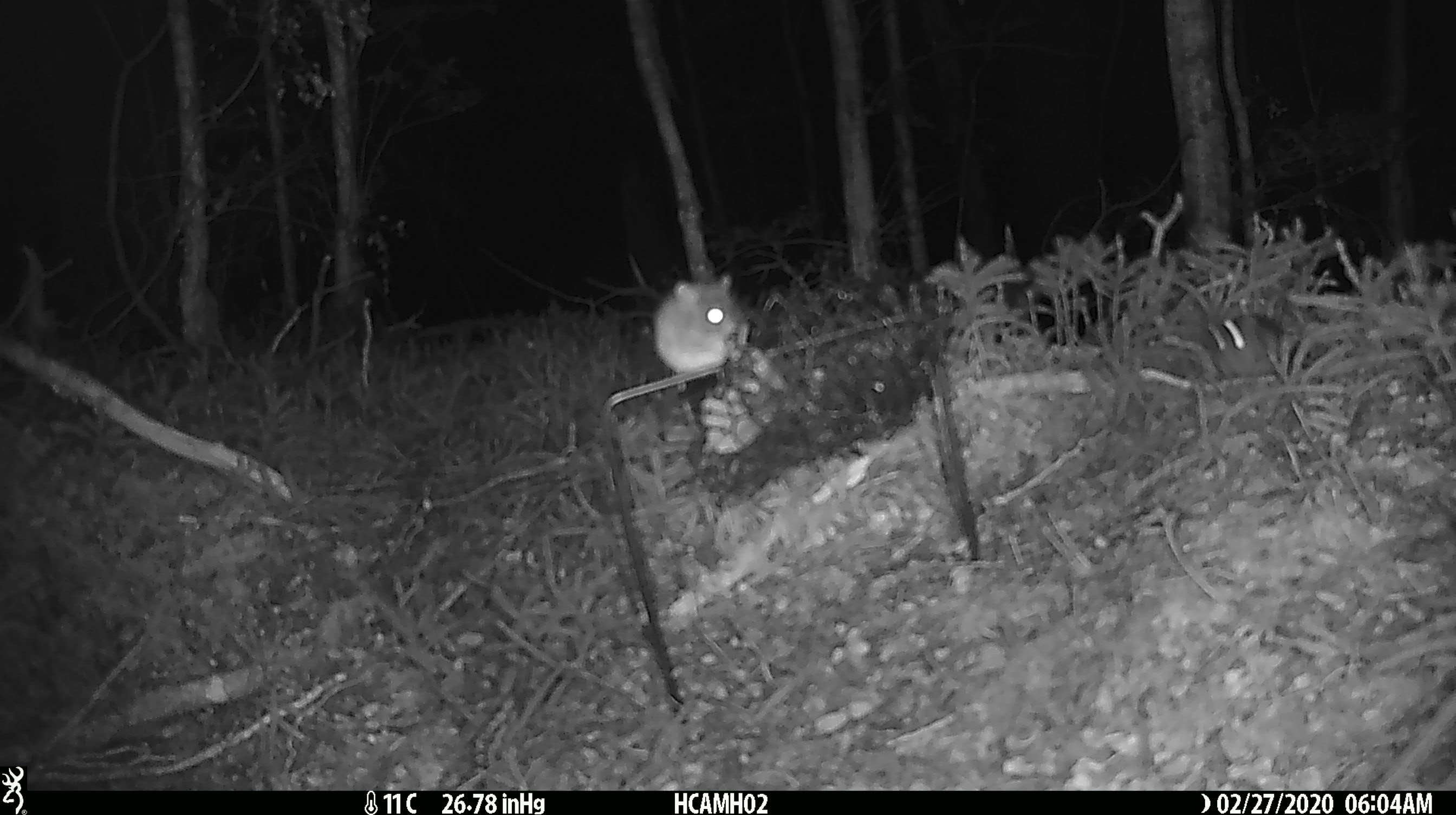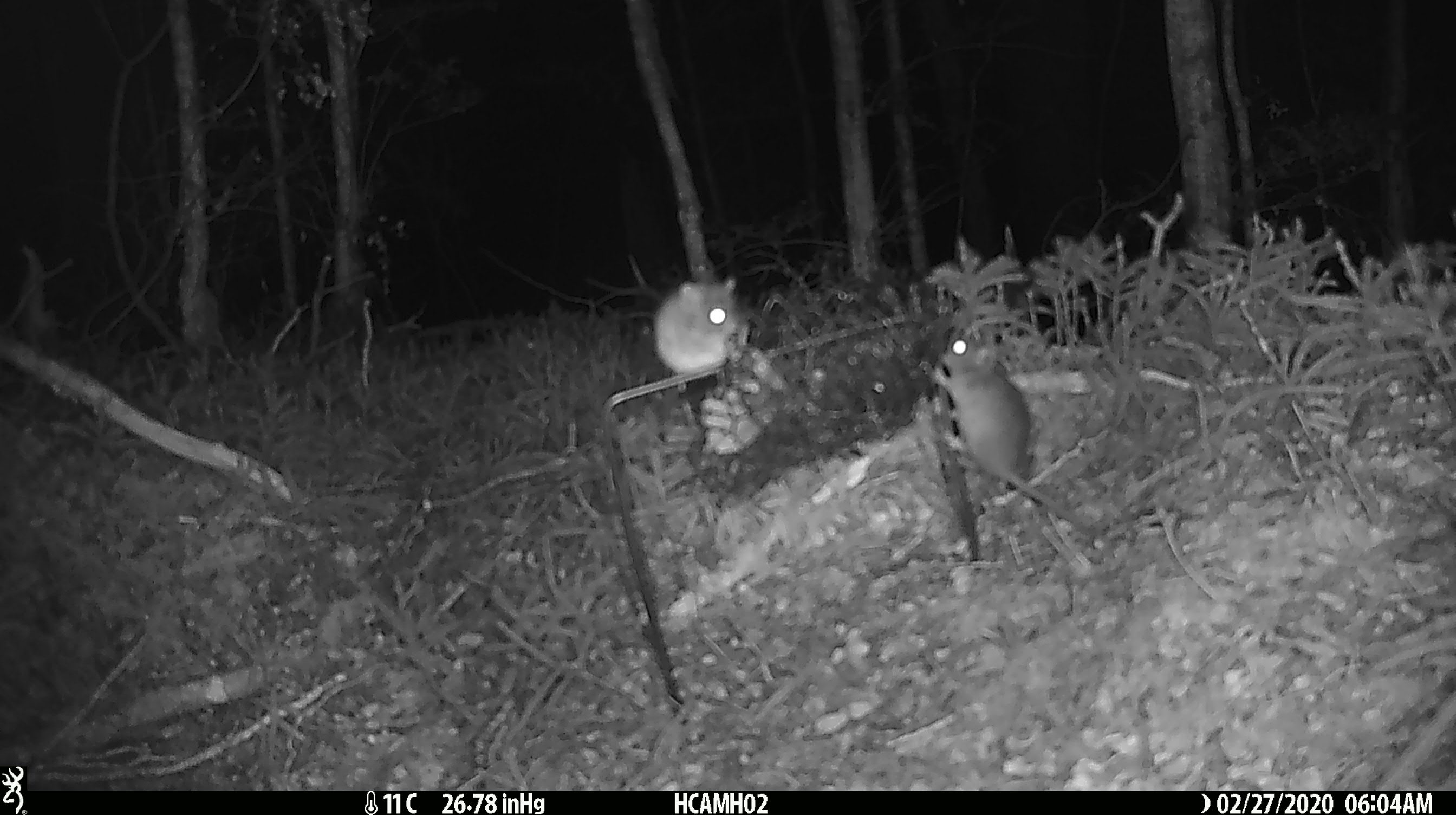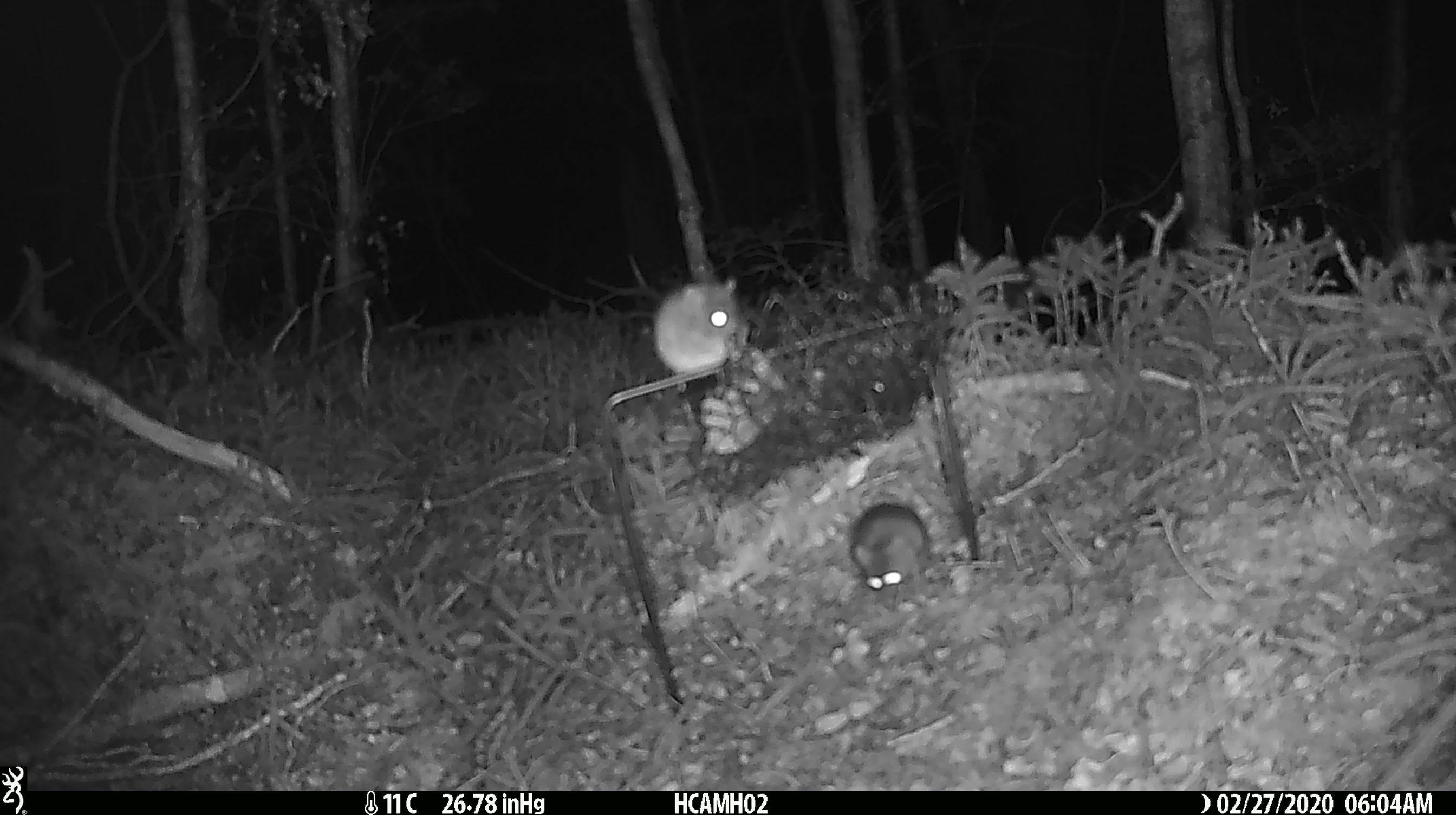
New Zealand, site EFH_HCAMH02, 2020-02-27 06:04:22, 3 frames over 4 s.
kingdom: Animalia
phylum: Chordata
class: Mammalia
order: Rodentia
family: Muridae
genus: Mus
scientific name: Mus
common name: mouse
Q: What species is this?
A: Mouse (Mus).